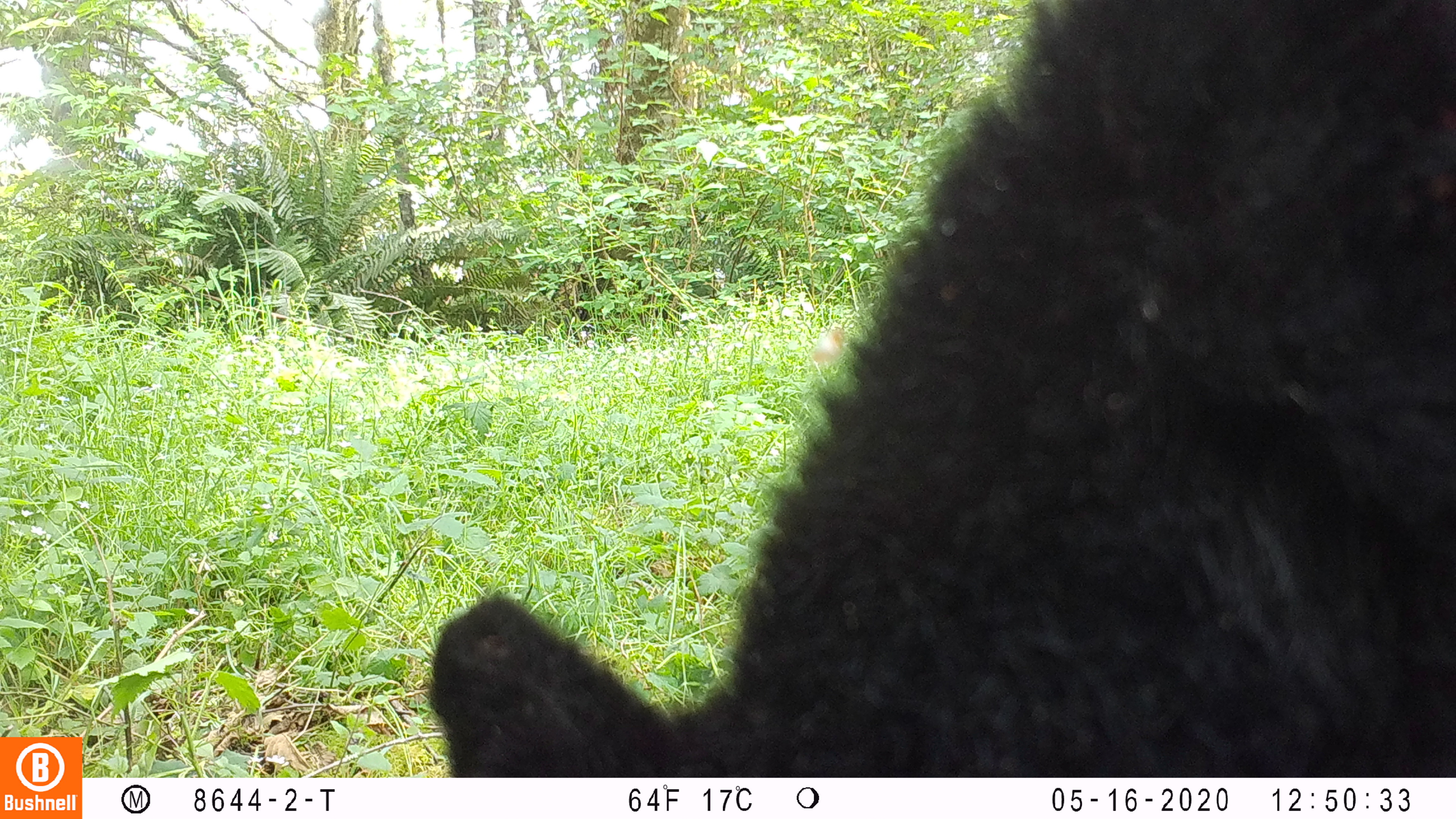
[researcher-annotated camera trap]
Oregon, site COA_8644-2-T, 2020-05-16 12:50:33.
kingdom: Animalia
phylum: Chordata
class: Mammalia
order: Carnivora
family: Ursidae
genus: Ursus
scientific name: Ursus americanus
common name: american black bear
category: black bear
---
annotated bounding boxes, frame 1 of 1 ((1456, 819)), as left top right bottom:
black bear: 429 2 1451 775